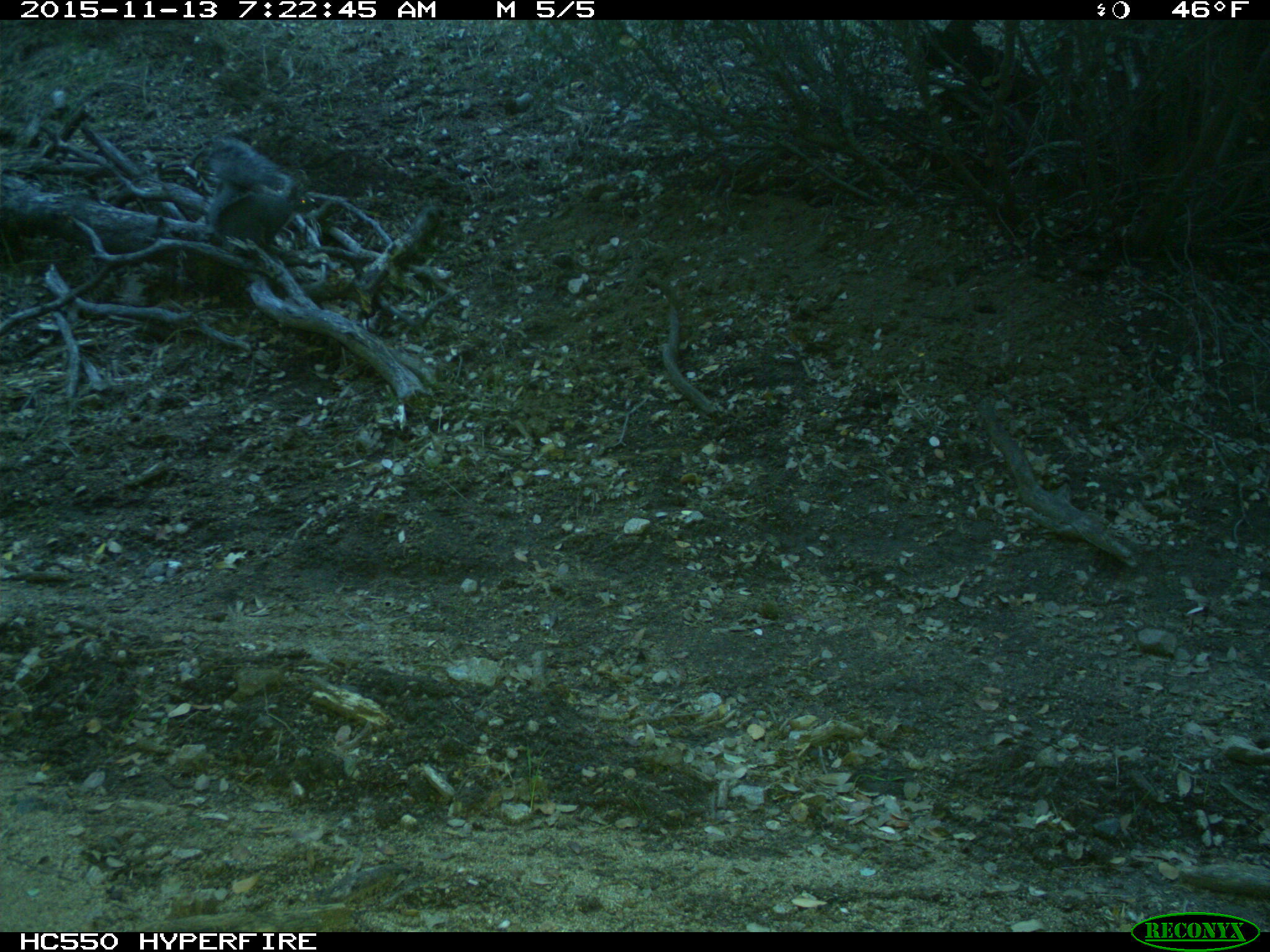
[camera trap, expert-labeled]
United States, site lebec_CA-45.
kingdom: Animalia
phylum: Chordata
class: Mammalia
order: Rodentia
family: Sciuridae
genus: Sciurus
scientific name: Sciurus carolinensis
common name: eastern gray squirrel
Sciurus carolinensis (eastern gray squirrel).